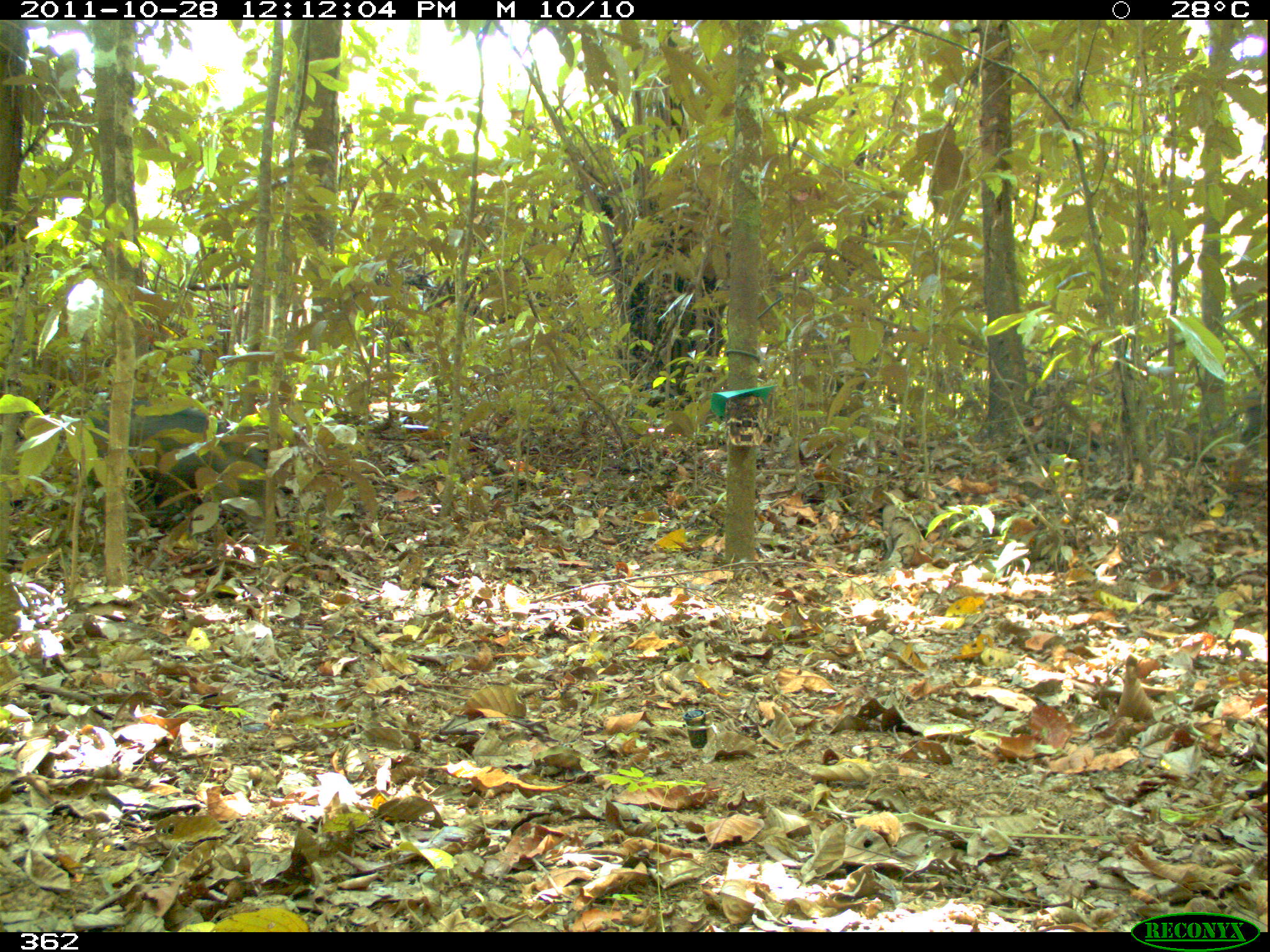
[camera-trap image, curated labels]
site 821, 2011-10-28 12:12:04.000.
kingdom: Animalia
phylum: Chordata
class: Mammalia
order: Artiodactyla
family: Tayassuidae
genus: Tayassu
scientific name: Tayassu pecari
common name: white-lipped peccary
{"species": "Tayassu pecari (white-lipped peccary)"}